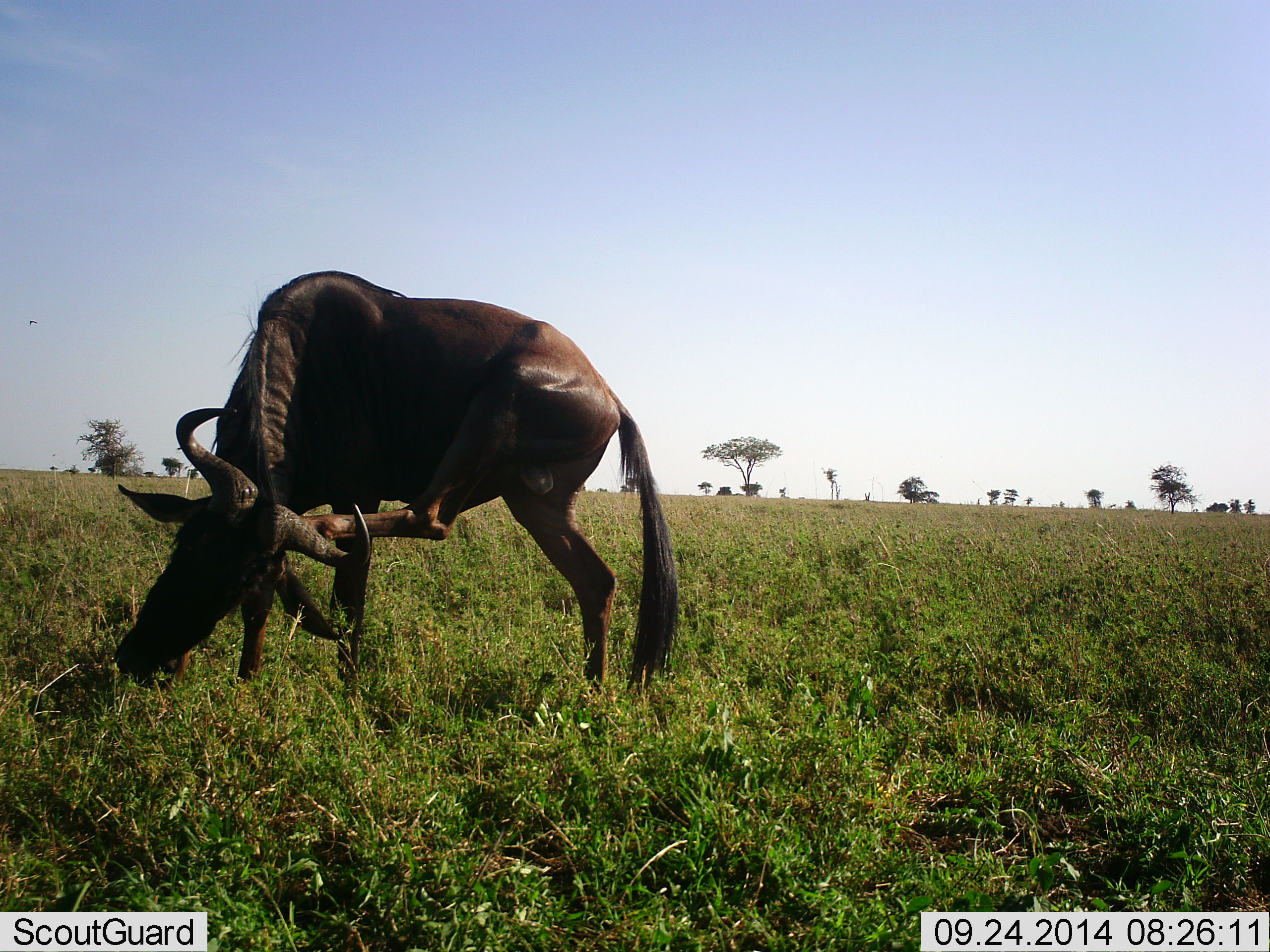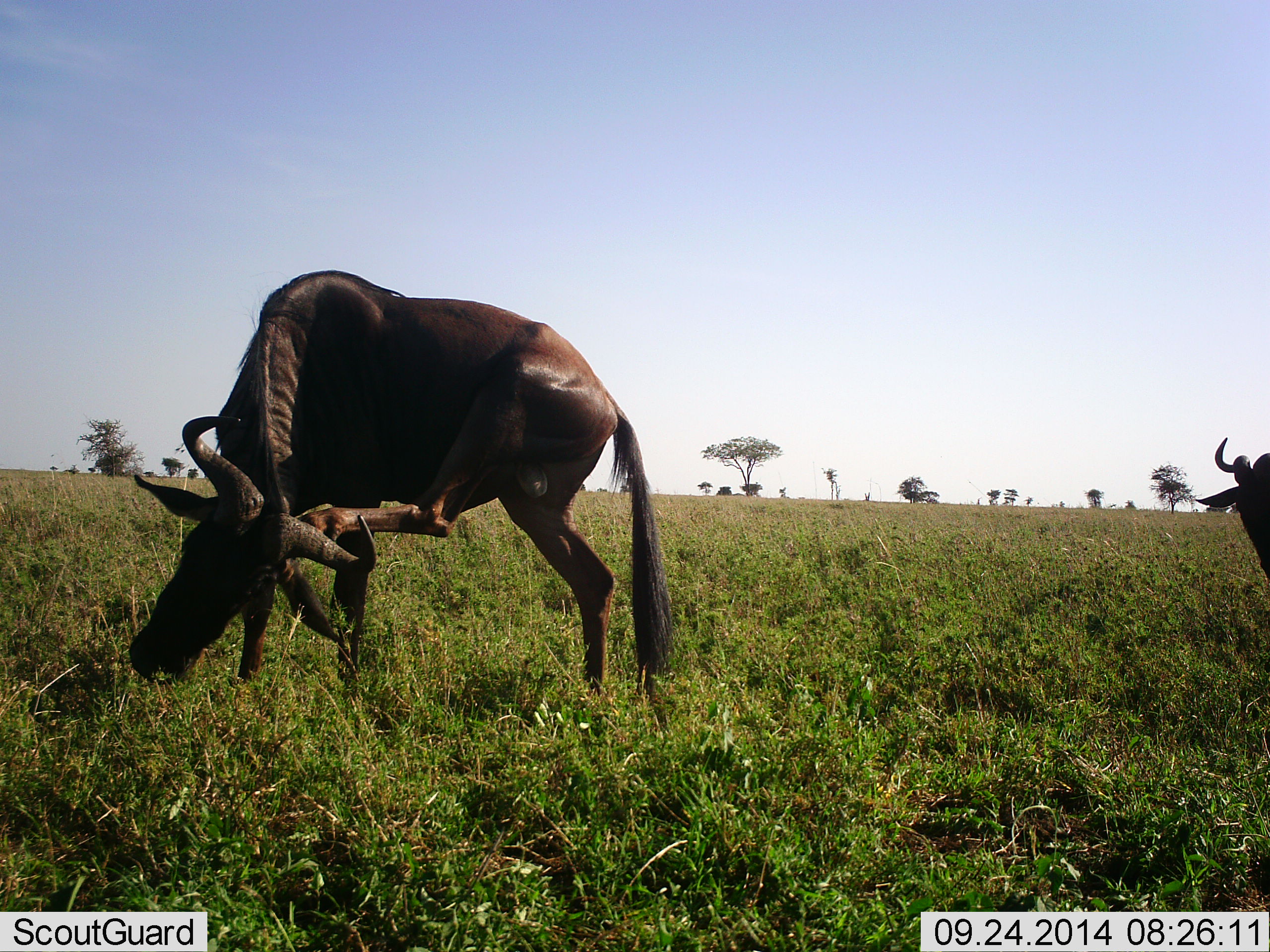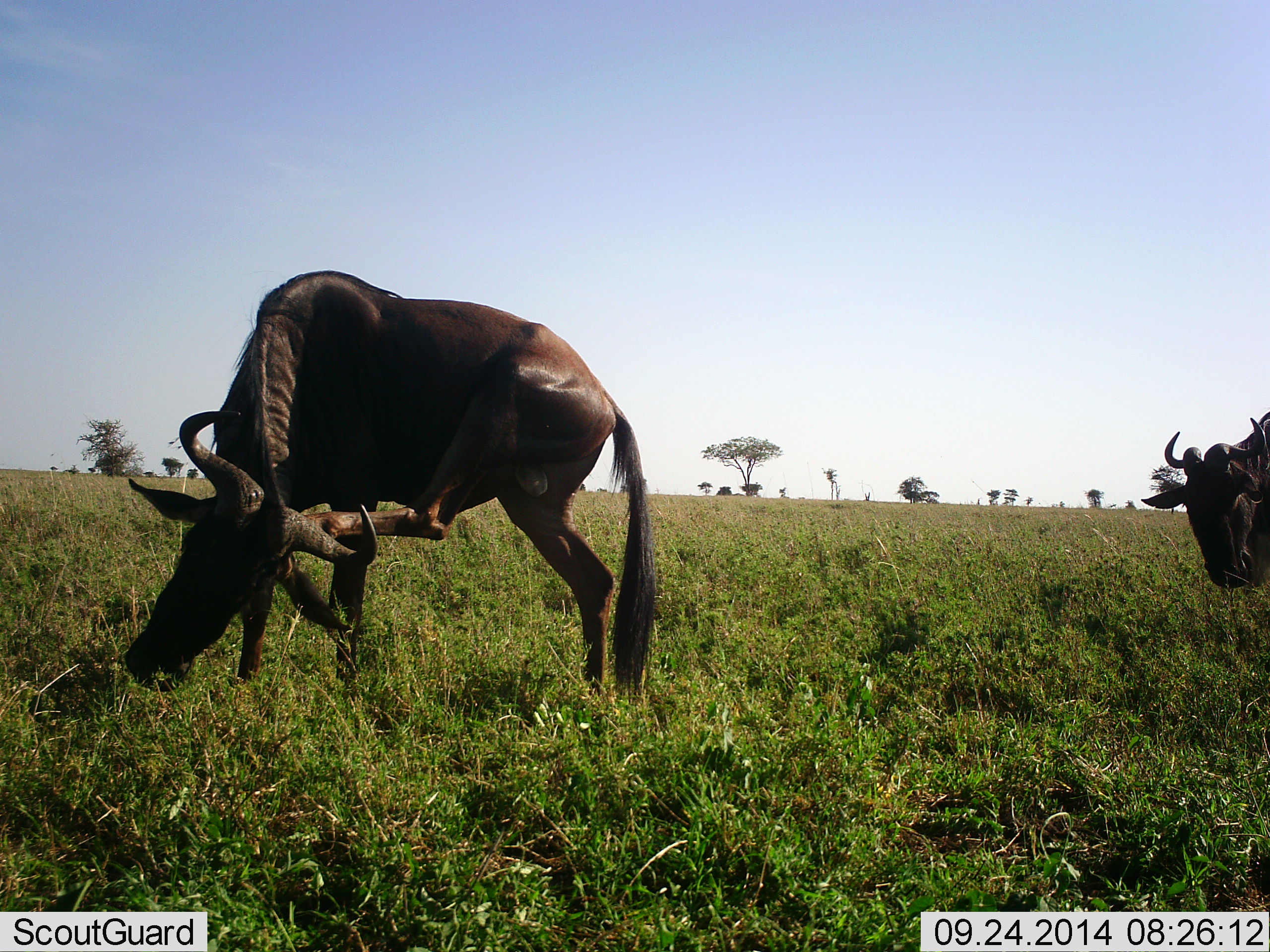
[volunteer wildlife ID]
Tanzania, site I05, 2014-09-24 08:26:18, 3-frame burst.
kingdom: Animalia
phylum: Chordata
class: Mammalia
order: Artiodactyla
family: Bovidae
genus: Connochaetes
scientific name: Connochaetes taurinus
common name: blue wildebeest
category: wildebeest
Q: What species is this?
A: Wildebeest (blue wildebeest) (Connochaetes taurinus).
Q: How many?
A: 2.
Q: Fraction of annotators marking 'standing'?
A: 73%.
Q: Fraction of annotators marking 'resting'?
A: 0%.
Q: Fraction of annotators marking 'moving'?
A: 45%.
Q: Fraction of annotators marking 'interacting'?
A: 0%.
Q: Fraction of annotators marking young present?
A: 0%.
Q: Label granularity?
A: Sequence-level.